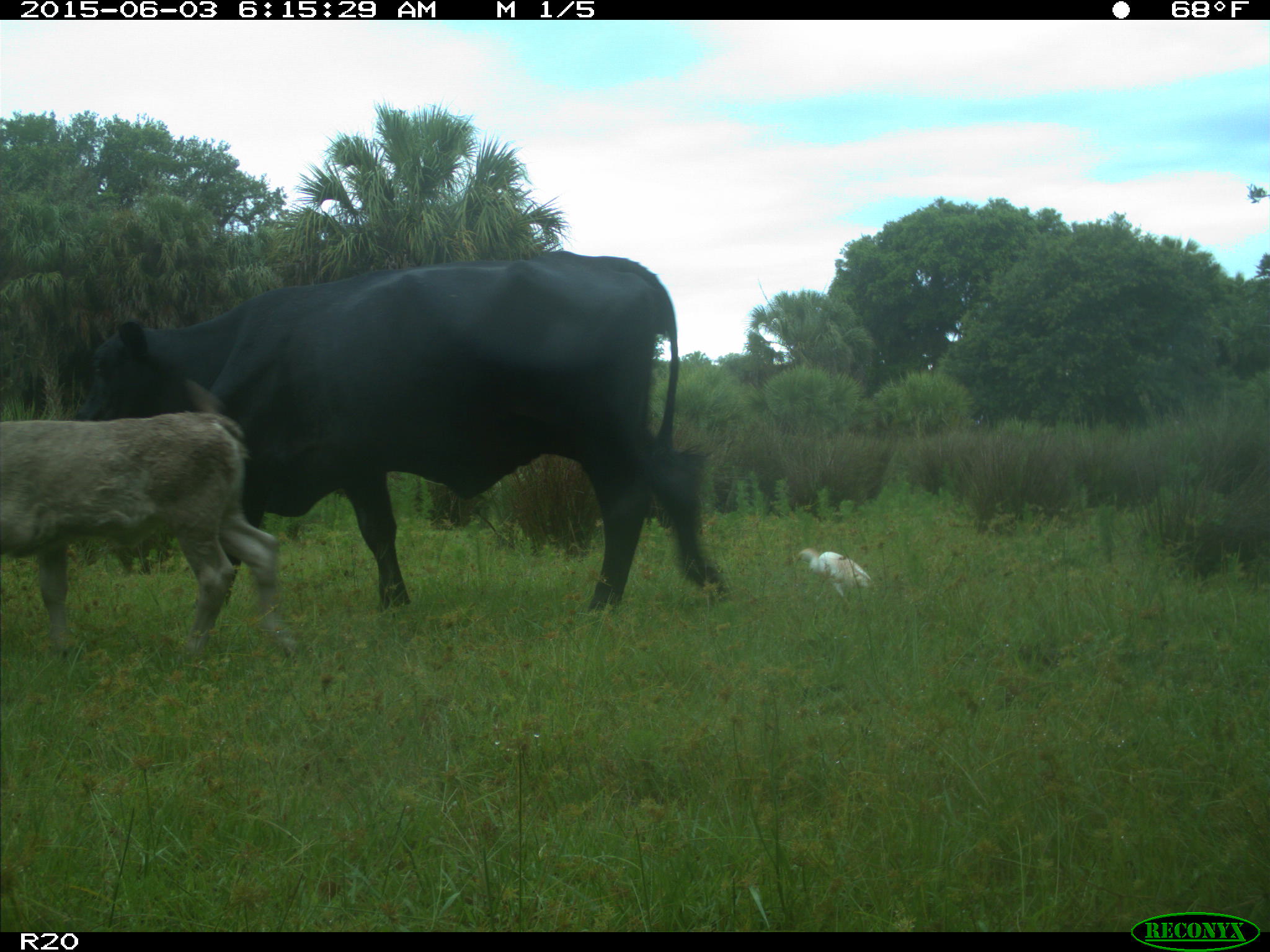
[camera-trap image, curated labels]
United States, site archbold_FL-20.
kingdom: Animalia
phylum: Chordata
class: Mammalia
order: Artiodactyla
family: Bovidae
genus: Bos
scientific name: Bos taurus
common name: domestic cow